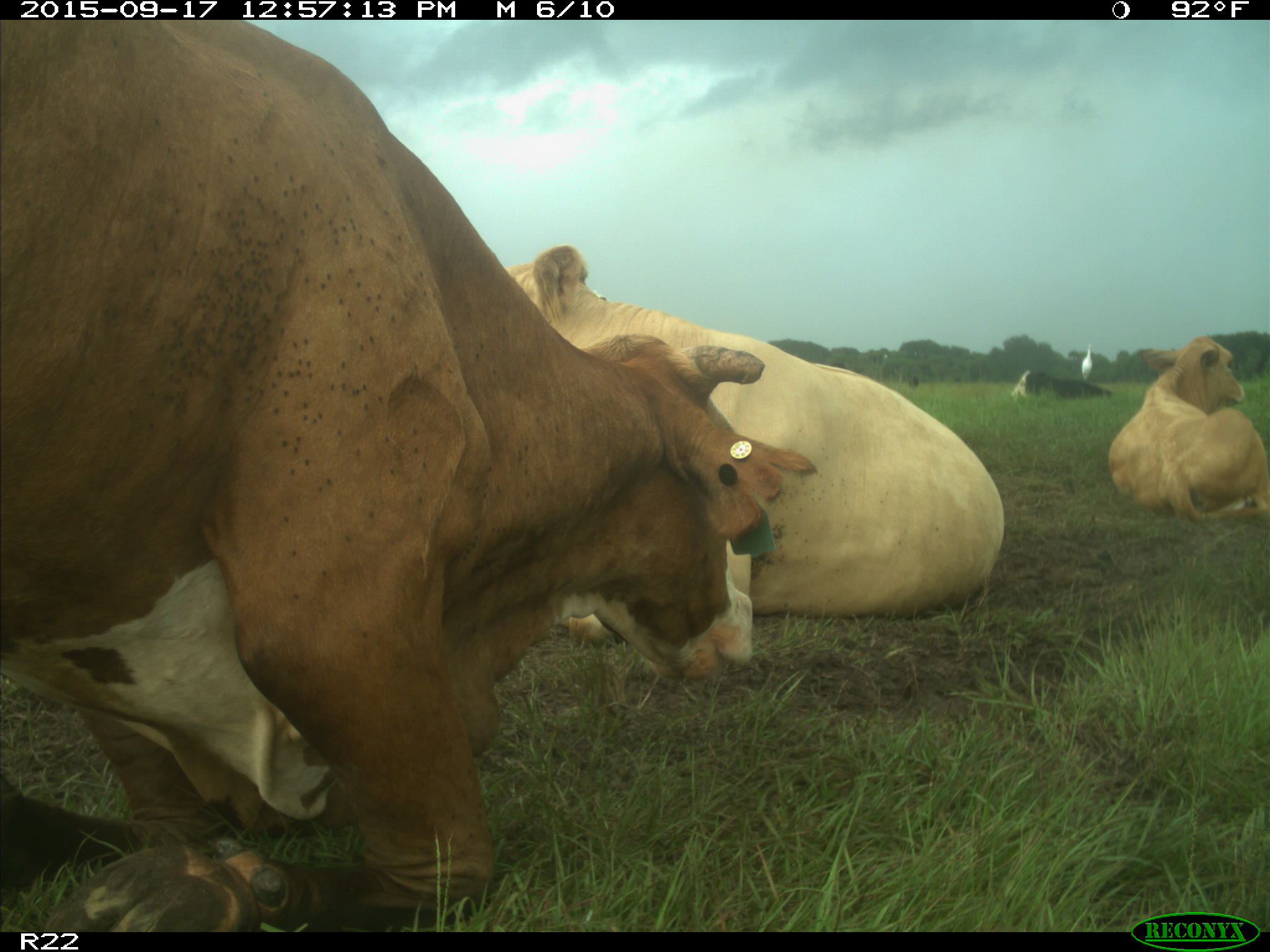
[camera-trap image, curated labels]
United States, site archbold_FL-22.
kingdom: Animalia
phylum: Chordata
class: Mammalia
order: Artiodactyla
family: Bovidae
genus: Bos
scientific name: Bos taurus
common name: domestic cow